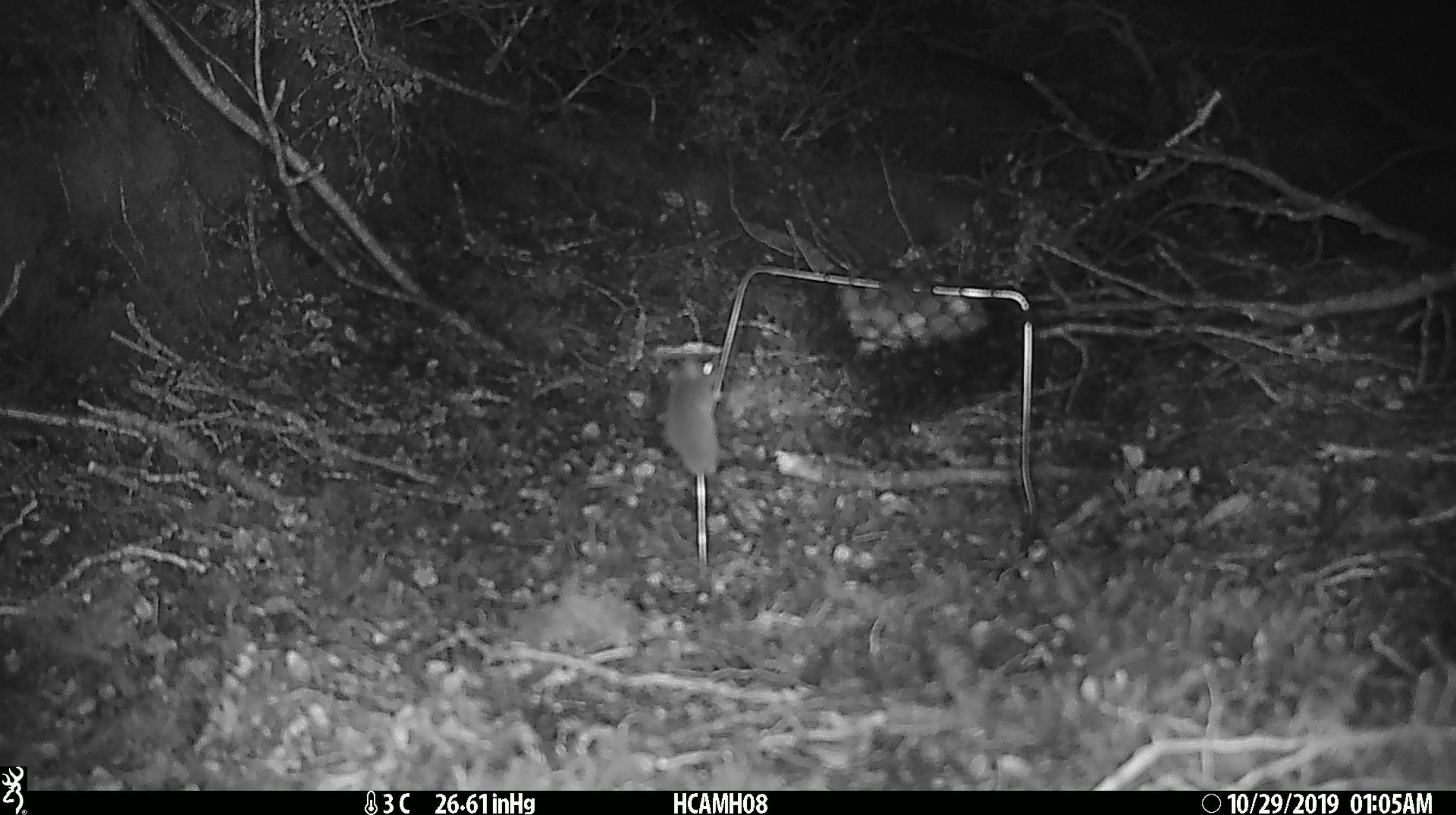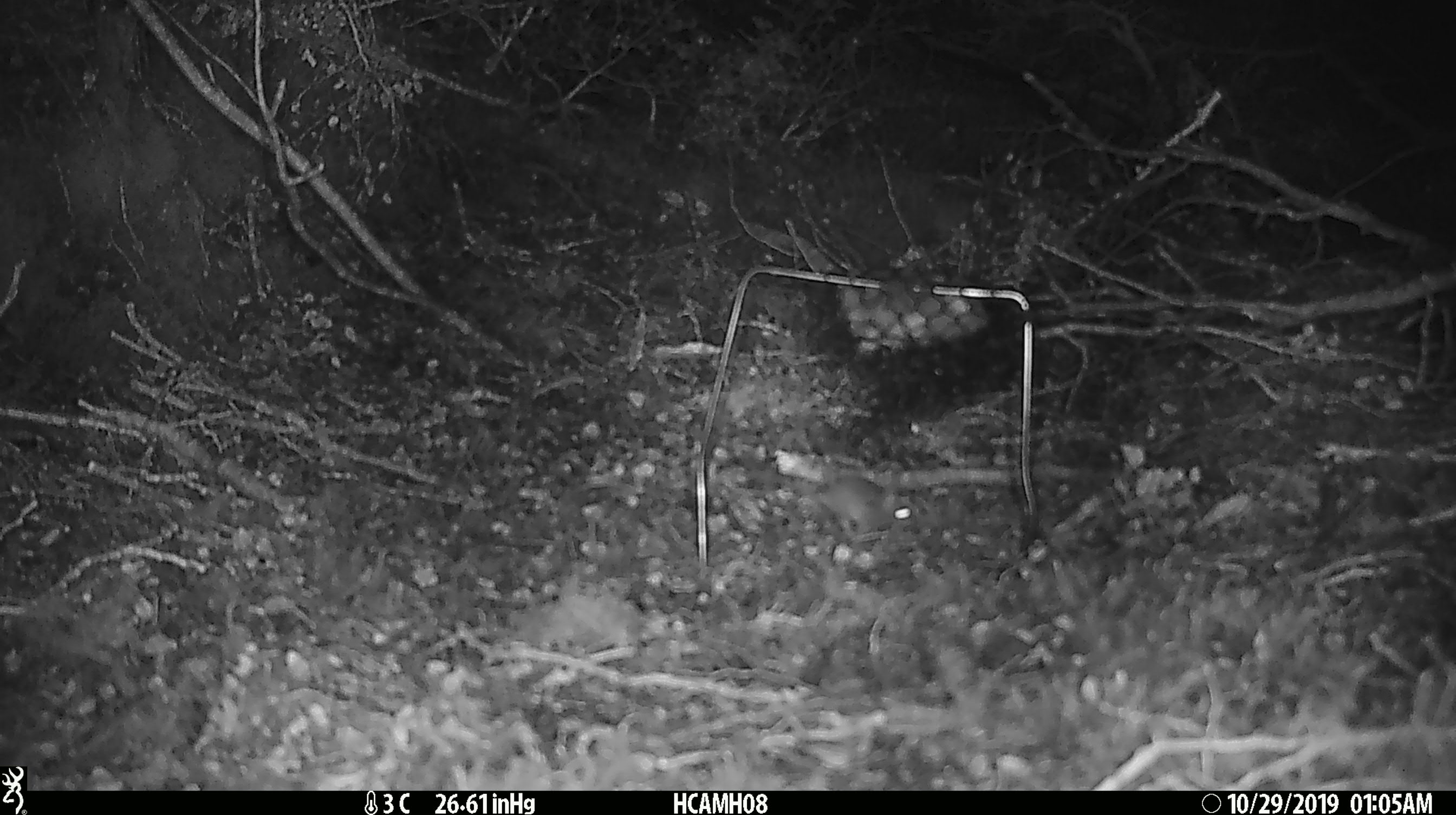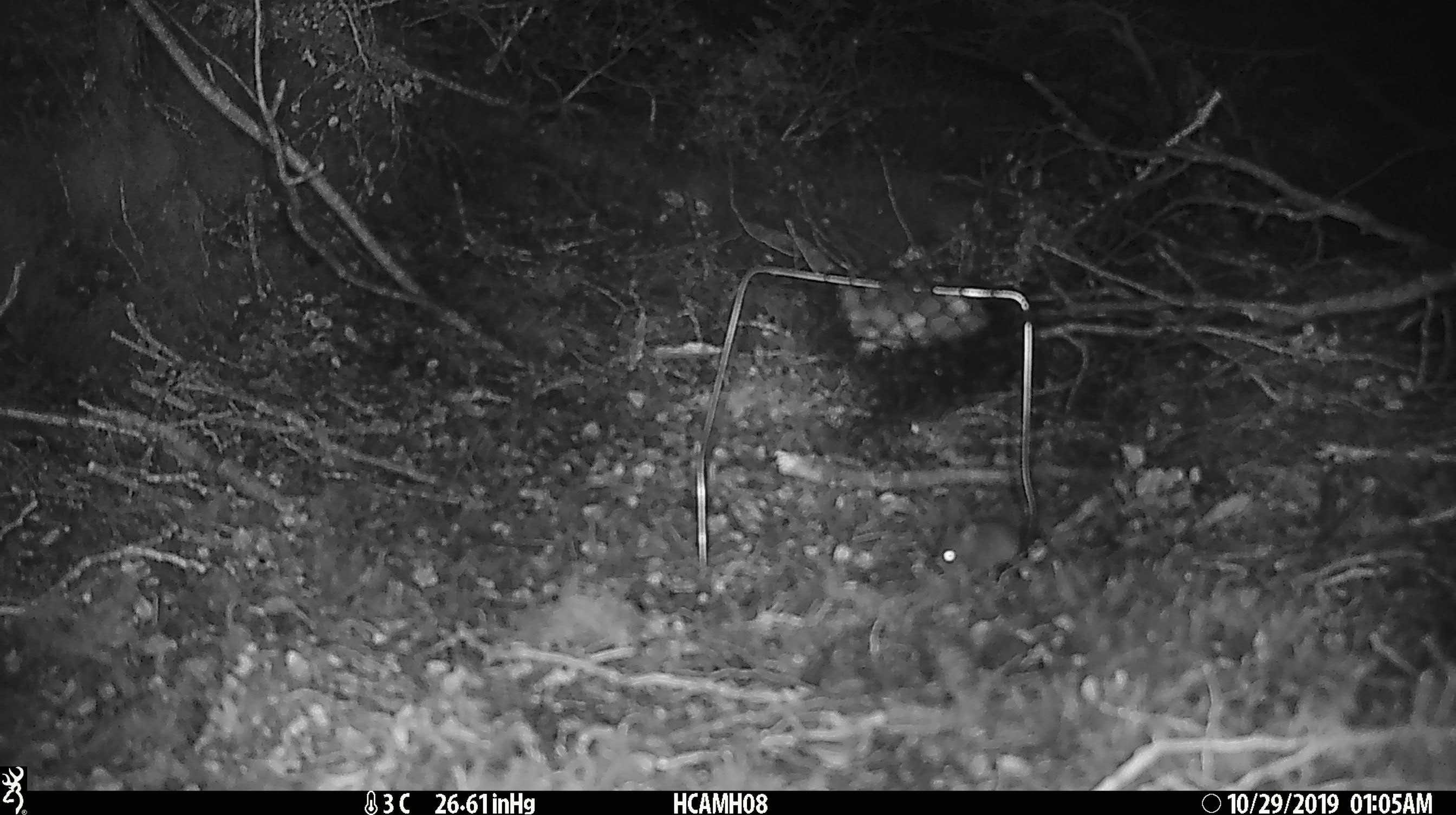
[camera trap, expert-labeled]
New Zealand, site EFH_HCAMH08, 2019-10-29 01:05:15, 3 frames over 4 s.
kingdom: Animalia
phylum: Chordata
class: Mammalia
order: Rodentia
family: Muridae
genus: Mus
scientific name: Mus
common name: mouse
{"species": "mouse (Mus)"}